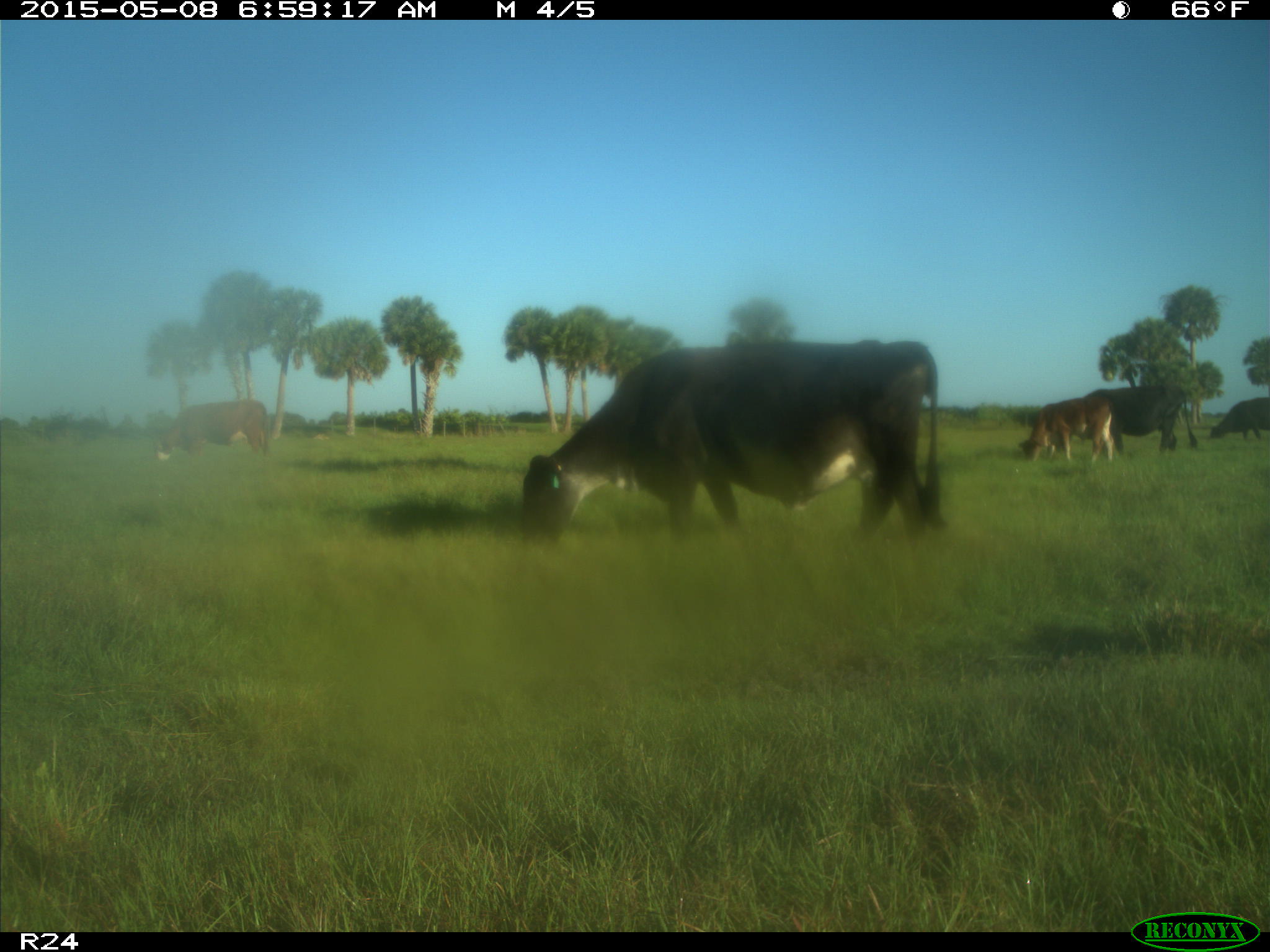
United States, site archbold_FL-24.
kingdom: Animalia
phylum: Chordata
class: Mammalia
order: Artiodactyla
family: Bovidae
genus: Bos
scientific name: Bos taurus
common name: domestic cow